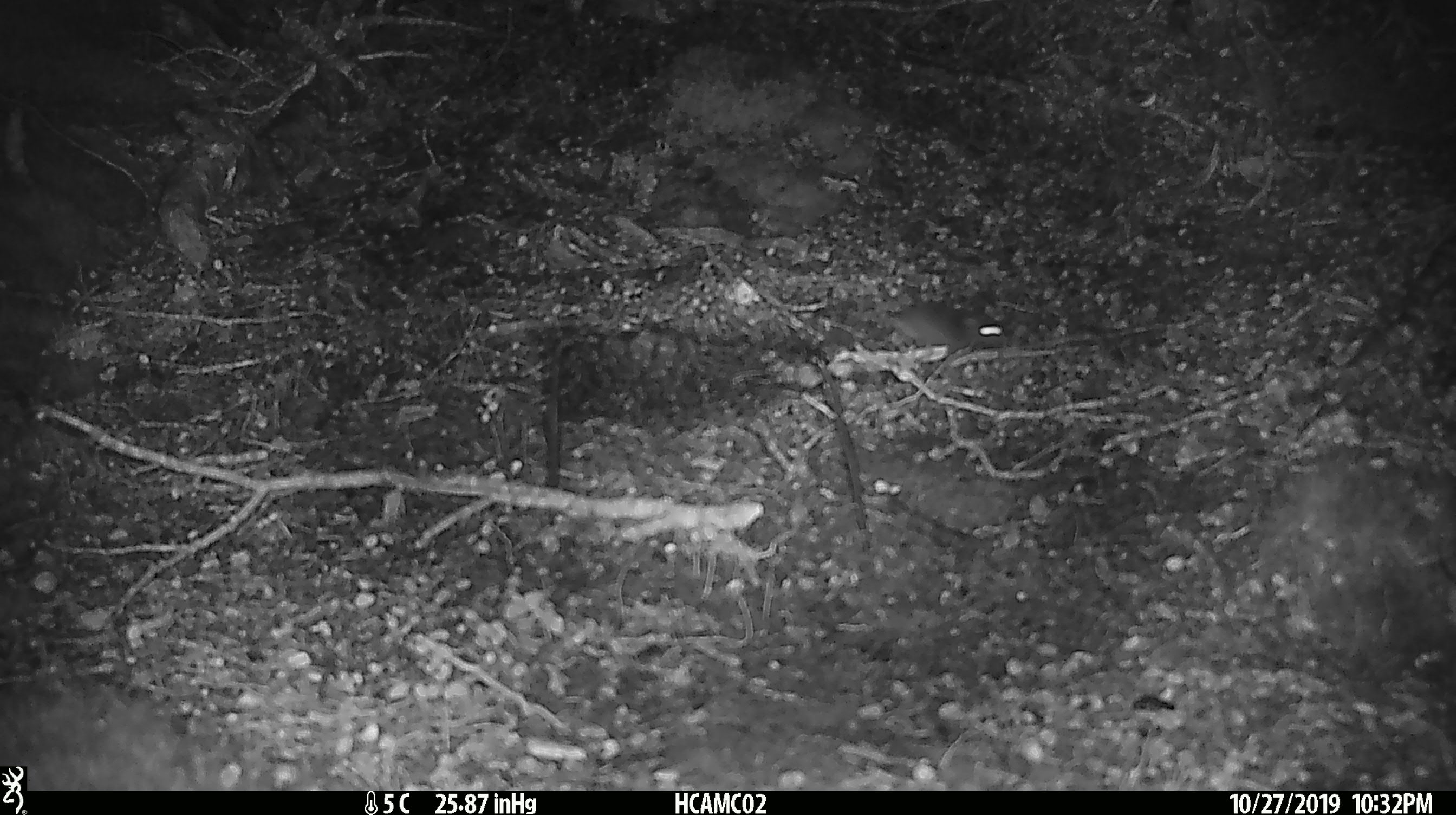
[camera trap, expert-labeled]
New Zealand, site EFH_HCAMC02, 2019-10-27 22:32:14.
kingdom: Animalia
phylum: Chordata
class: Mammalia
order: Rodentia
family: Muridae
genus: Mus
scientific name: Mus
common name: mouse